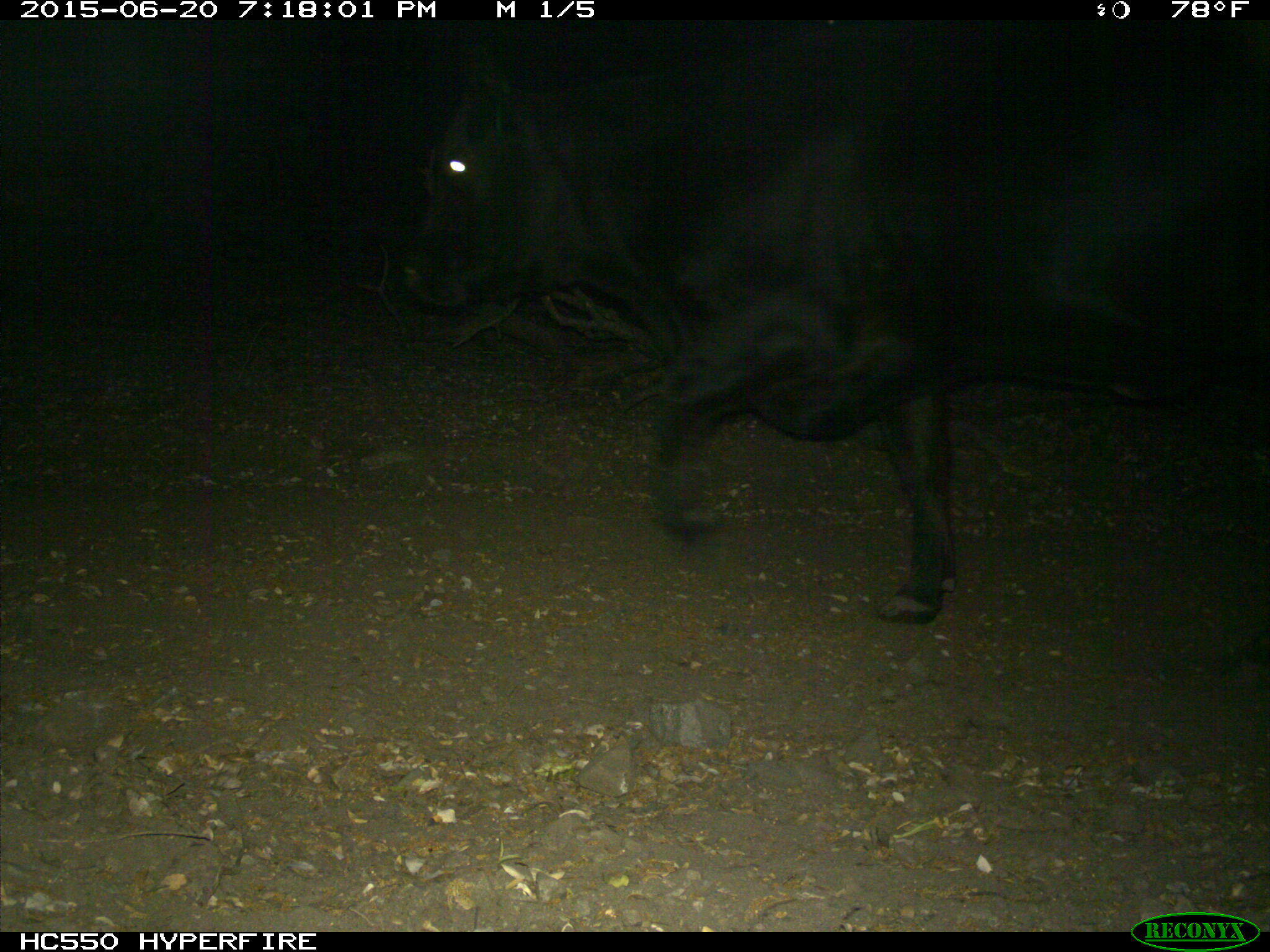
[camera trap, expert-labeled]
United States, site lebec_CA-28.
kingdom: Animalia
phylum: Chordata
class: Mammalia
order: Artiodactyla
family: Bovidae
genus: Bos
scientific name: Bos taurus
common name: domestic cow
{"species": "Bos taurus (domestic cow)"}